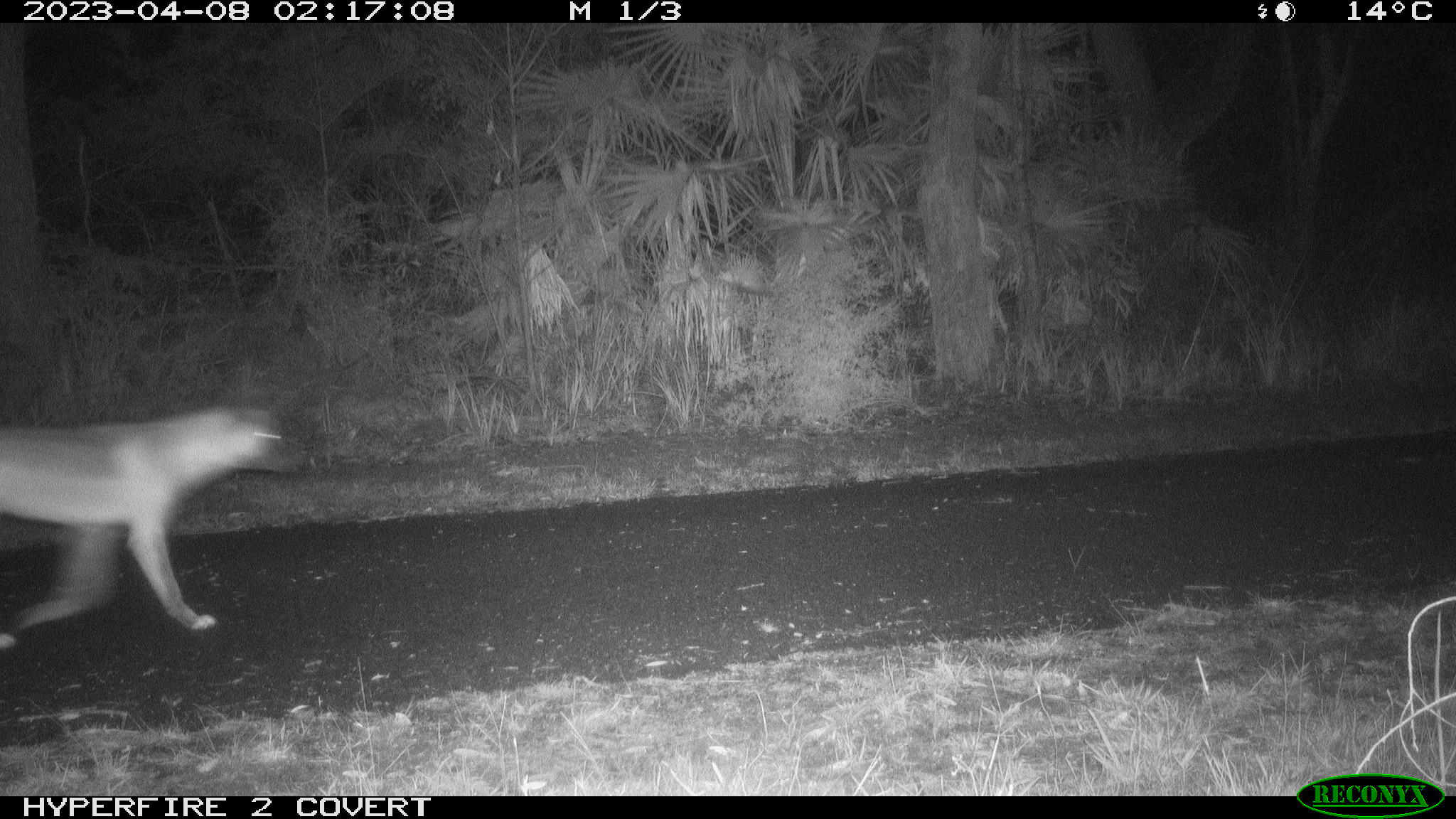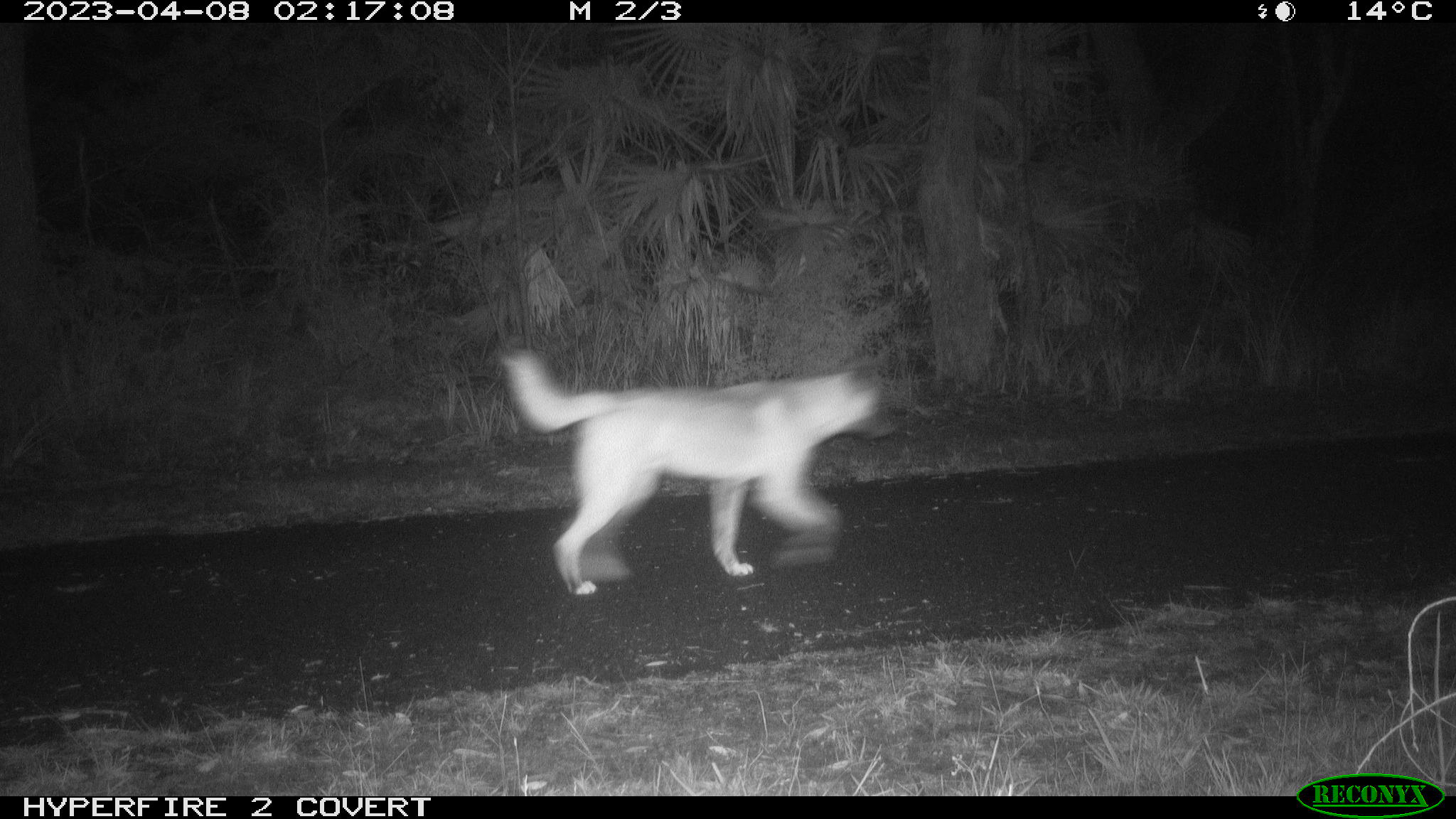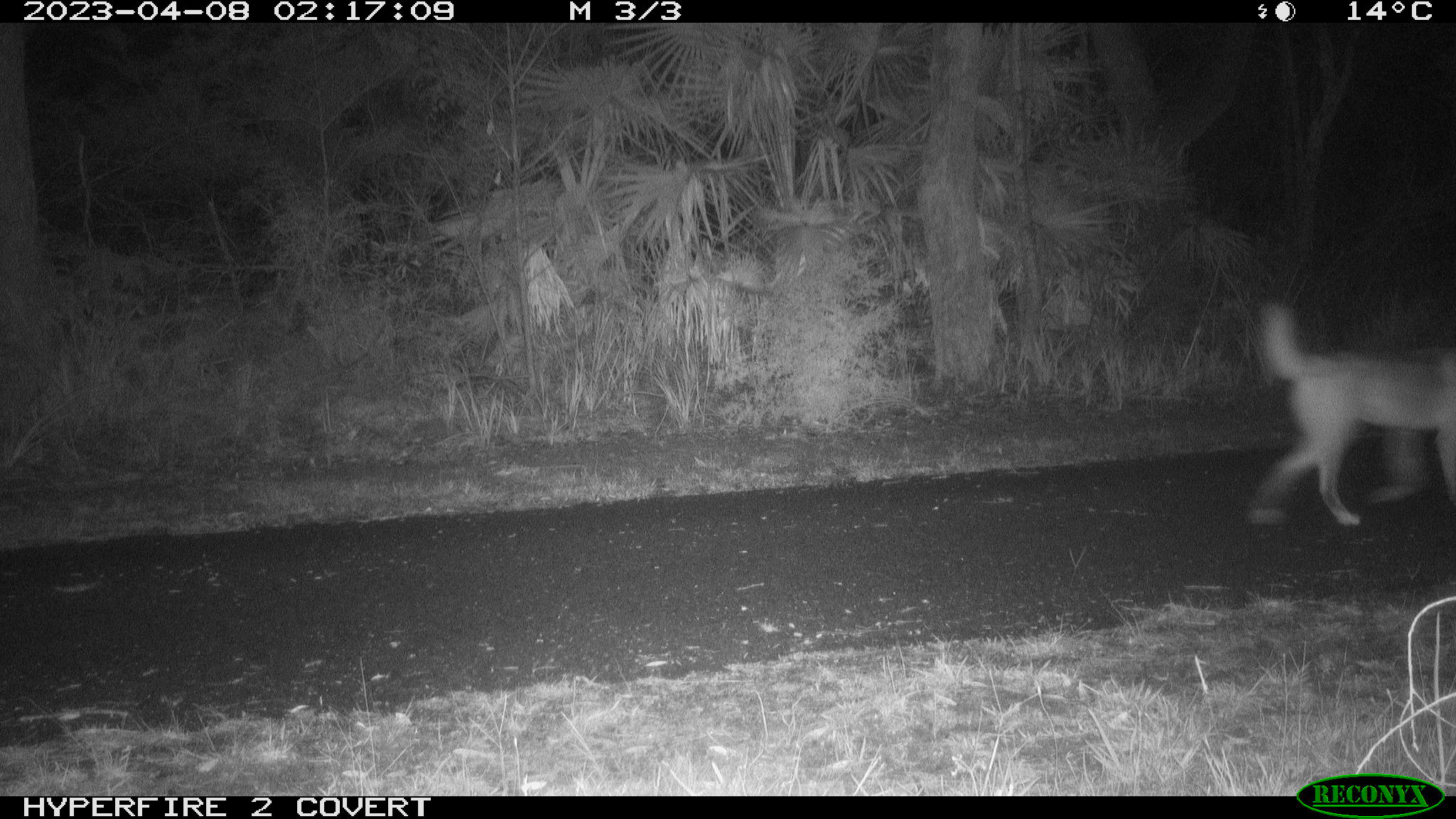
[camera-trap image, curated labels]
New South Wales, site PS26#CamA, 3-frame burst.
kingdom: Animalia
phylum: Chordata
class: Mammalia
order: Carnivora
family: Canidae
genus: Canis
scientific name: Canis familiaris dingo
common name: dingo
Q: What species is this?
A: Dingo (Canis familiaris dingo).